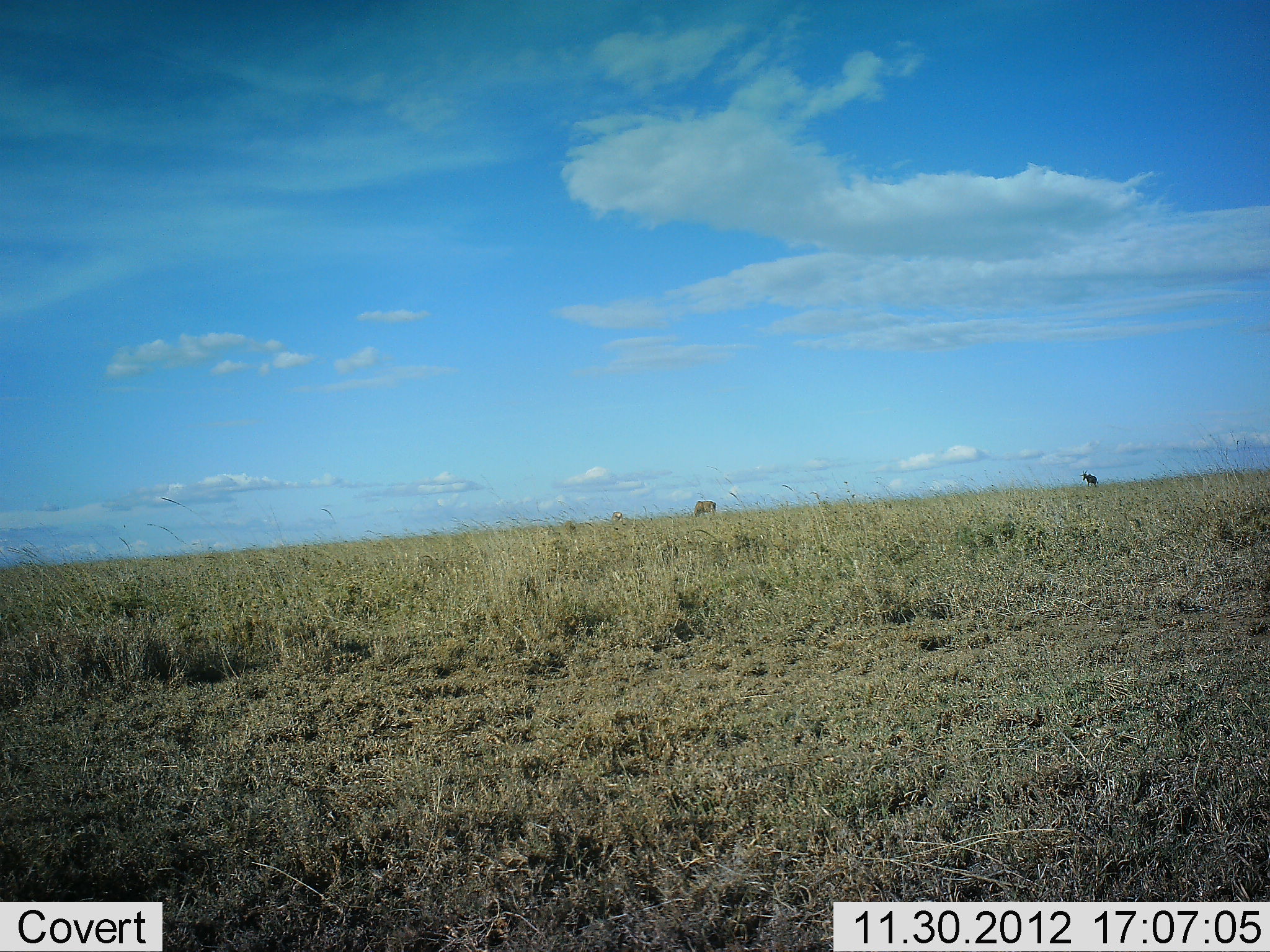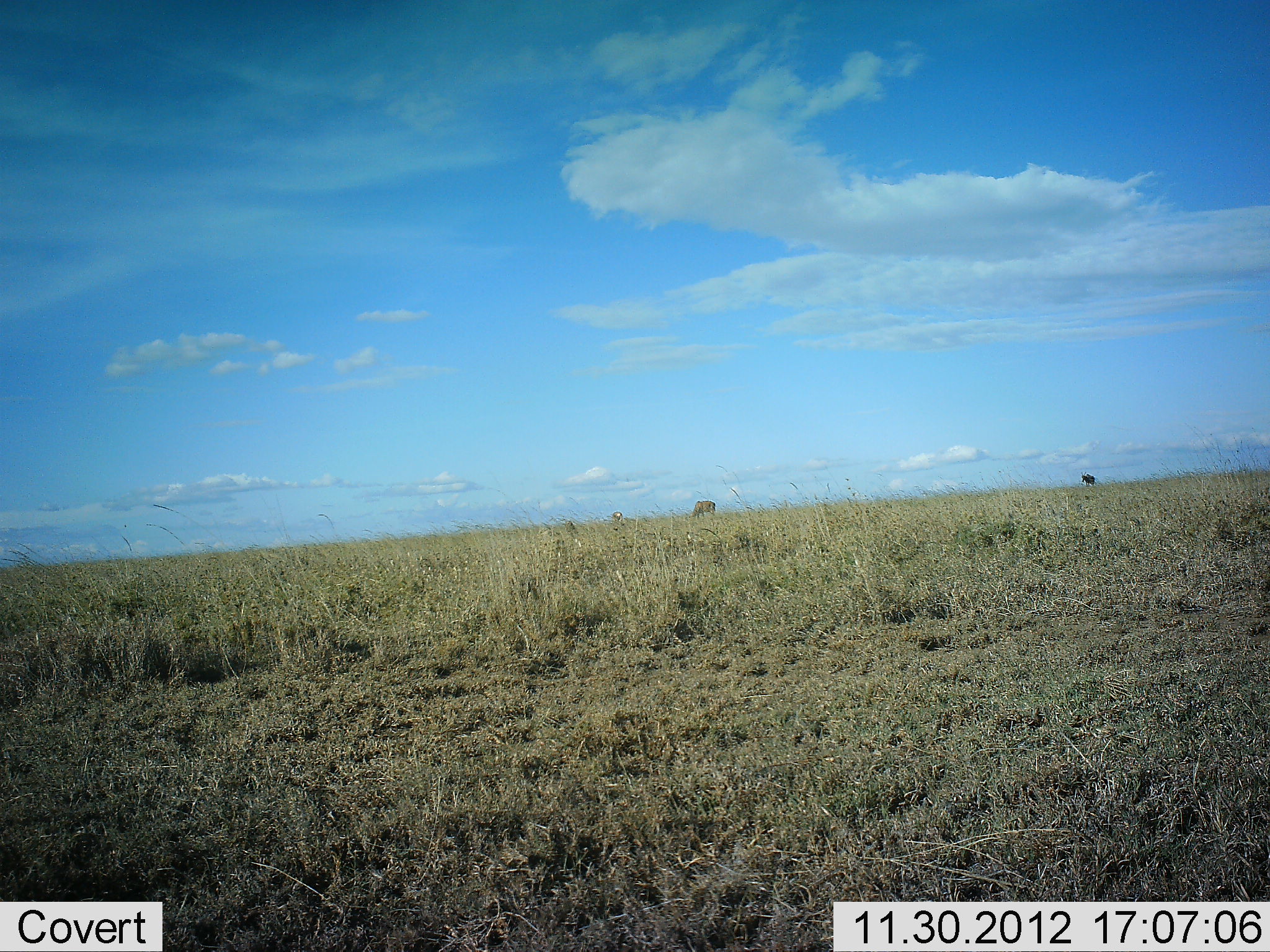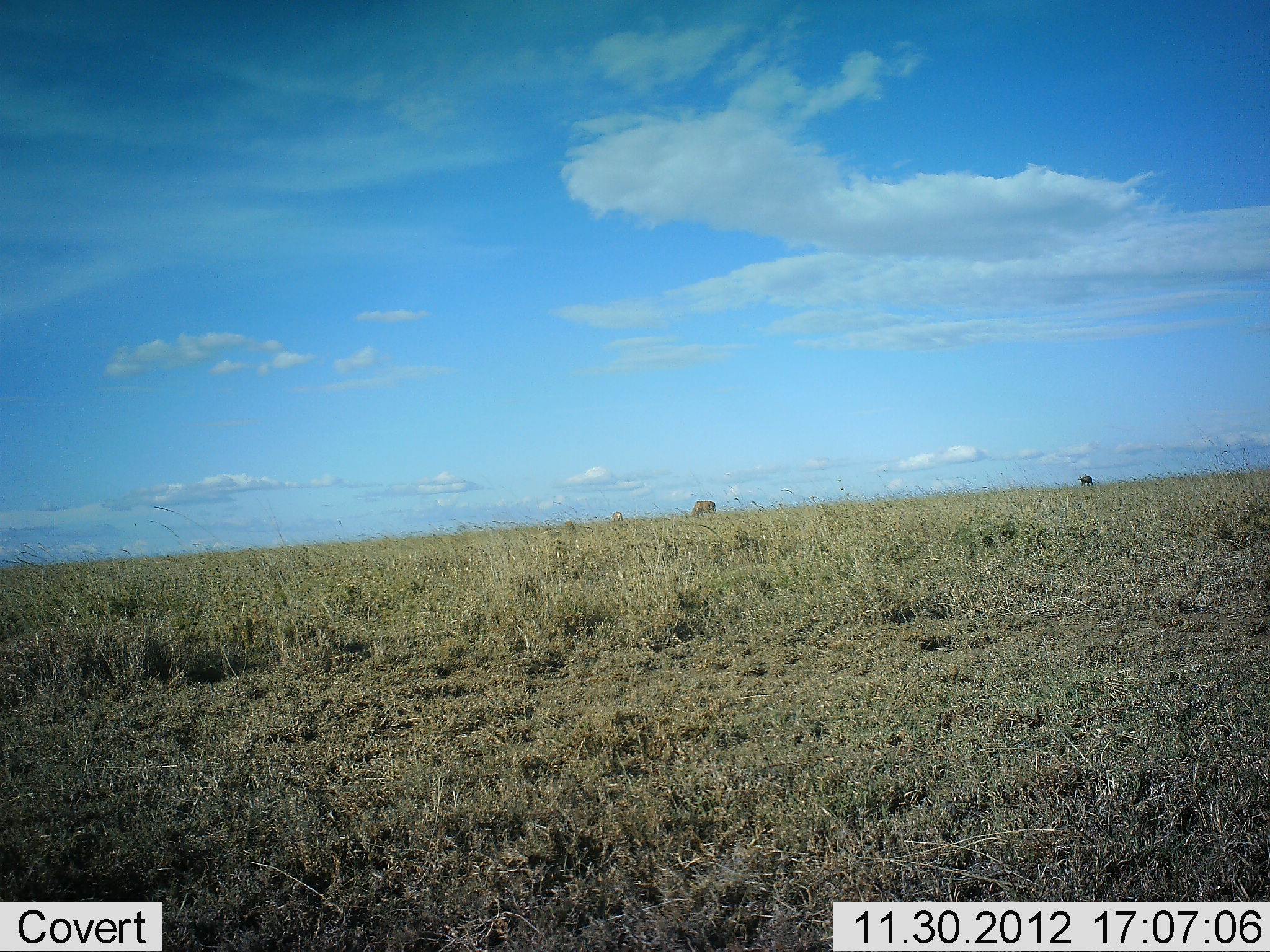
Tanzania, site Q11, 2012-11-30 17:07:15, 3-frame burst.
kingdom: Animalia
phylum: Chordata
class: Mammalia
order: Artiodactyla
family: Bovidae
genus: Connochaetes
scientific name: Connochaetes taurinus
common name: blue wildebeest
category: wildebeest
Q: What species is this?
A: Wildebeest (blue wildebeest) (Connochaetes taurinus).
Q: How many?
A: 1.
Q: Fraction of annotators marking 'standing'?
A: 0%.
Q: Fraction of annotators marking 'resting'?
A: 0%.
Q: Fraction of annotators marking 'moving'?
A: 80%.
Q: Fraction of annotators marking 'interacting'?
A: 0%.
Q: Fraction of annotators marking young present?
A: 0%.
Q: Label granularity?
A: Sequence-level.